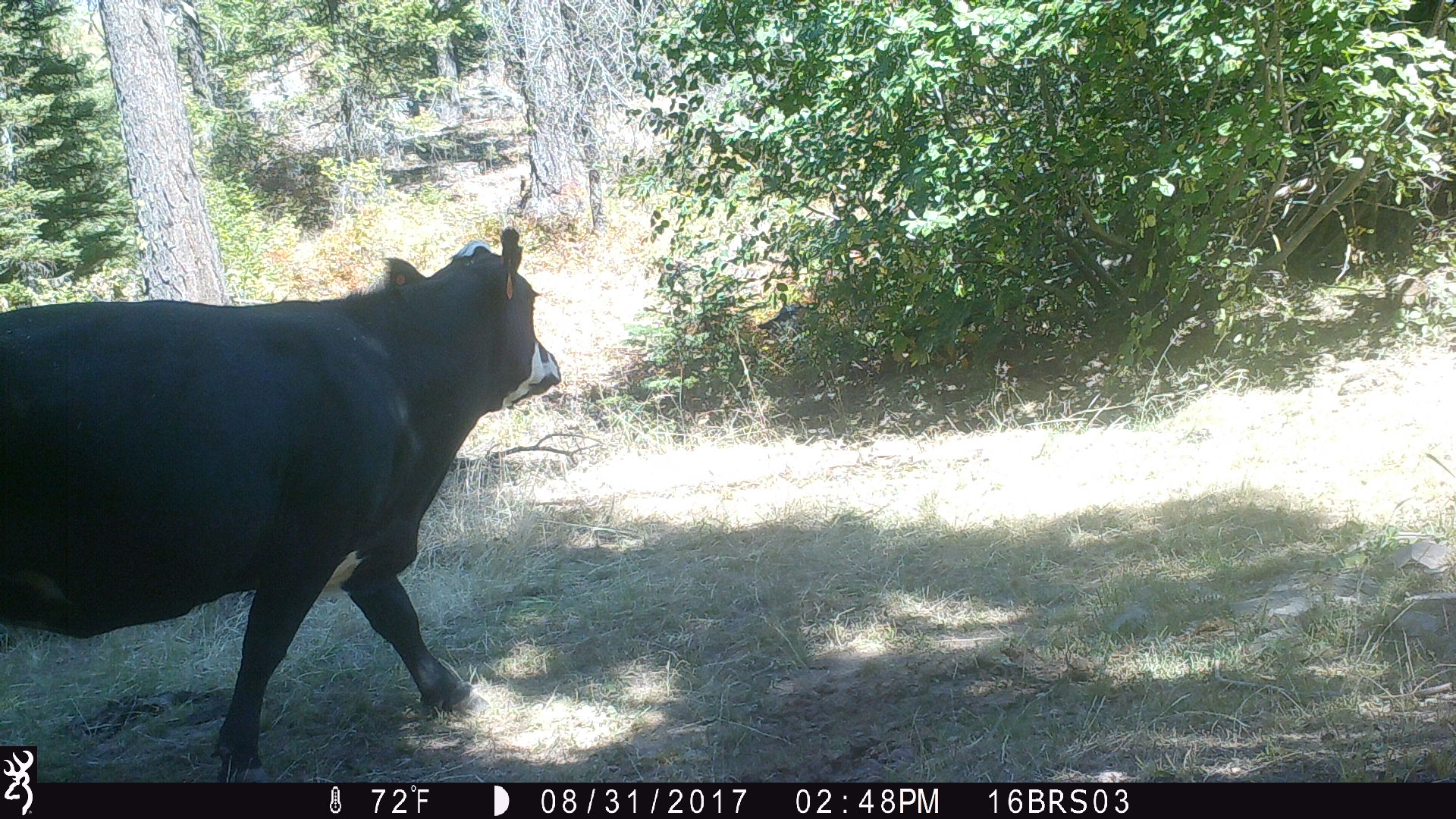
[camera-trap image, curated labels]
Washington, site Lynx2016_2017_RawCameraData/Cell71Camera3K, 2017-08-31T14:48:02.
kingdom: Animalia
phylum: Chordata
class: Mammalia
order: Artiodactyla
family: Bovidae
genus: Bos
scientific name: Bos taurus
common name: domestic cattle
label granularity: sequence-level